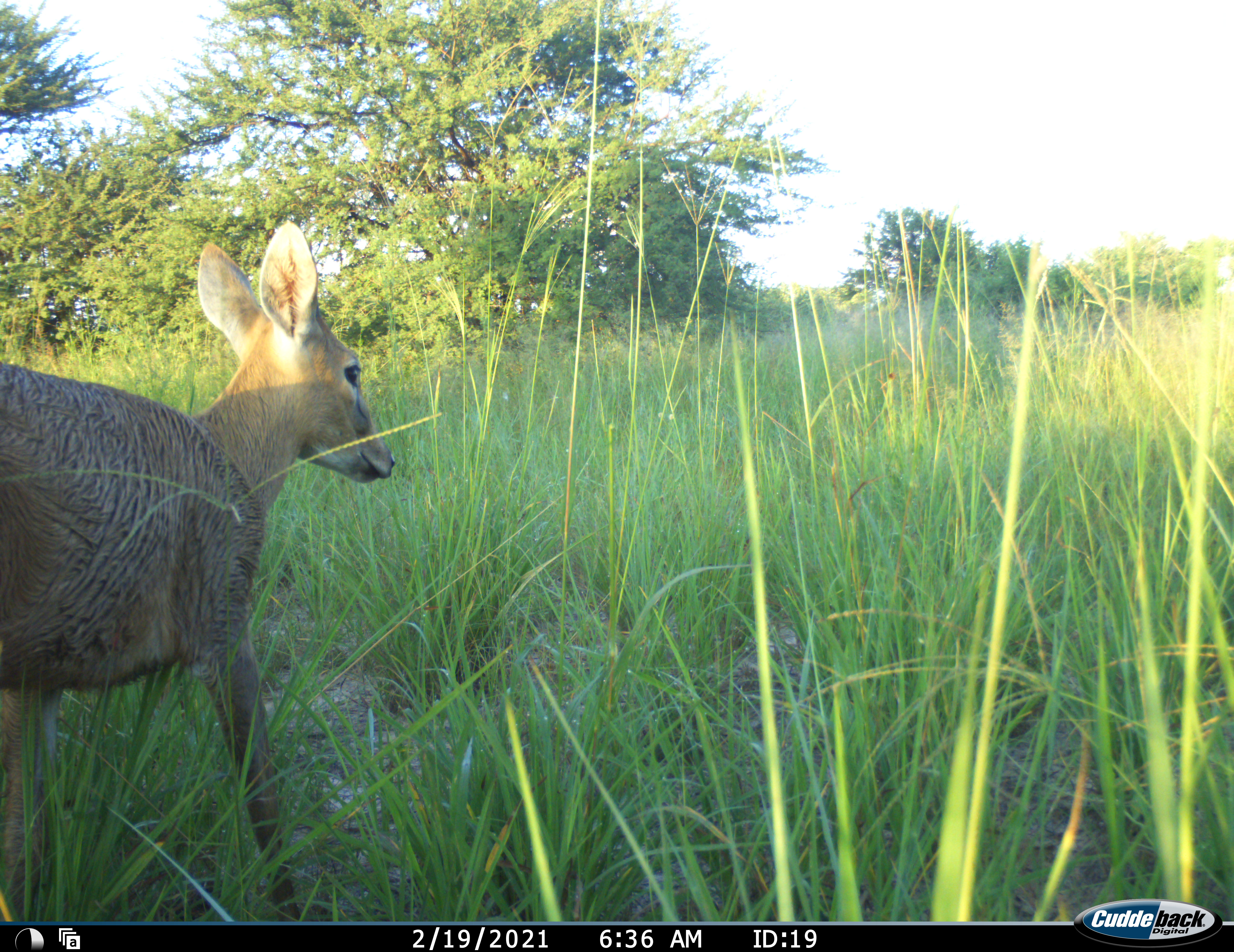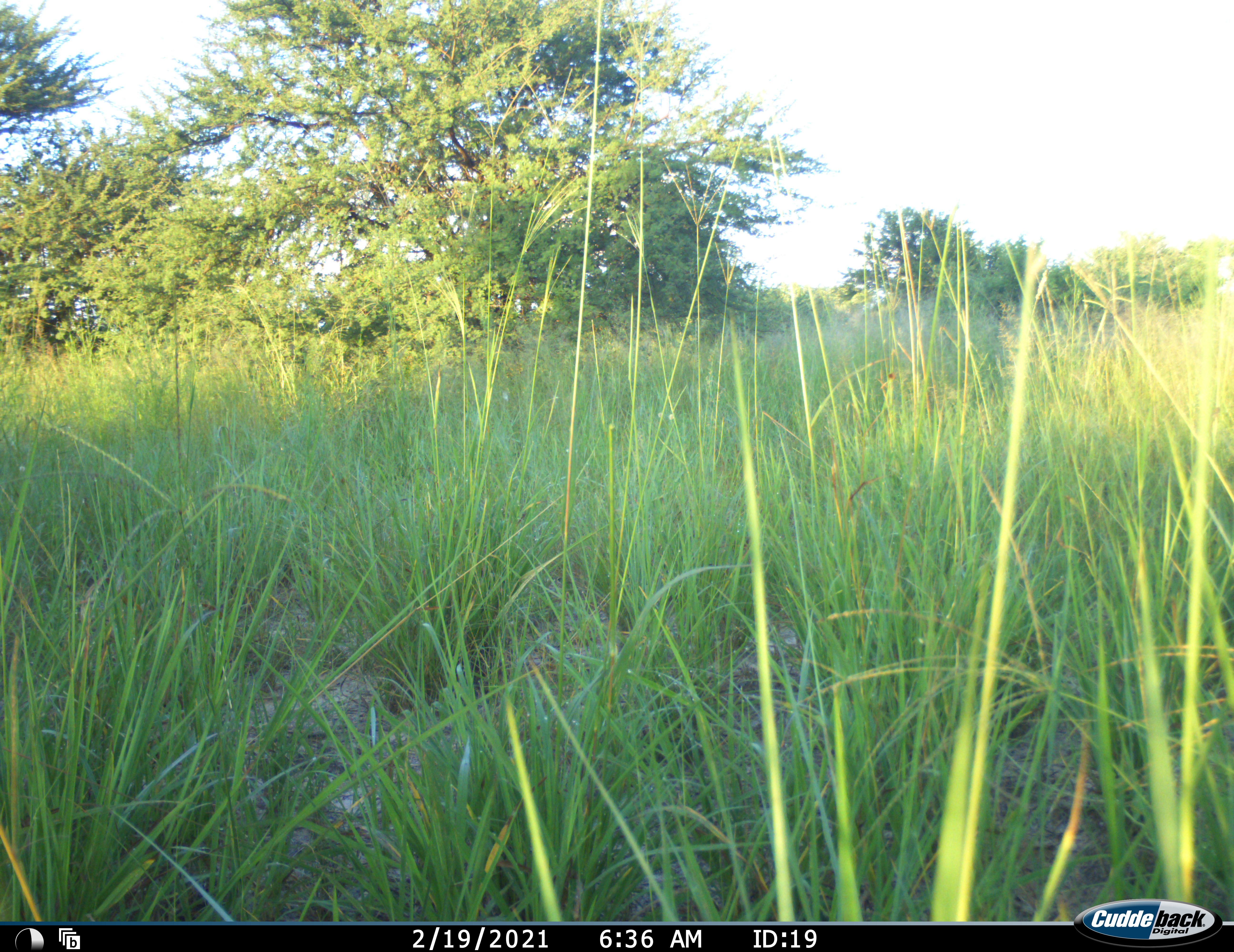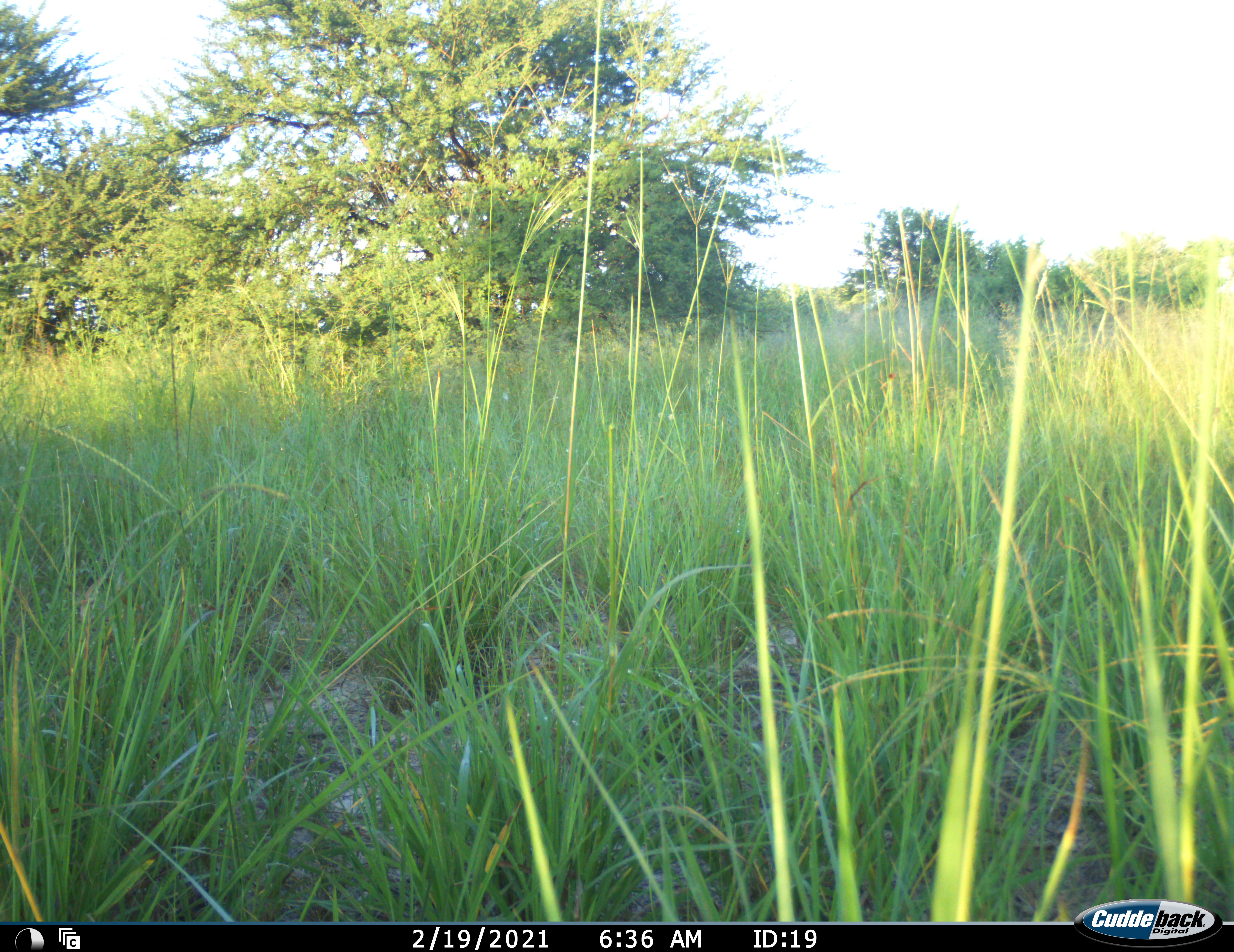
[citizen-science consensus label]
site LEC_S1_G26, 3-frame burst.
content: unidentified animal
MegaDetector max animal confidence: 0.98